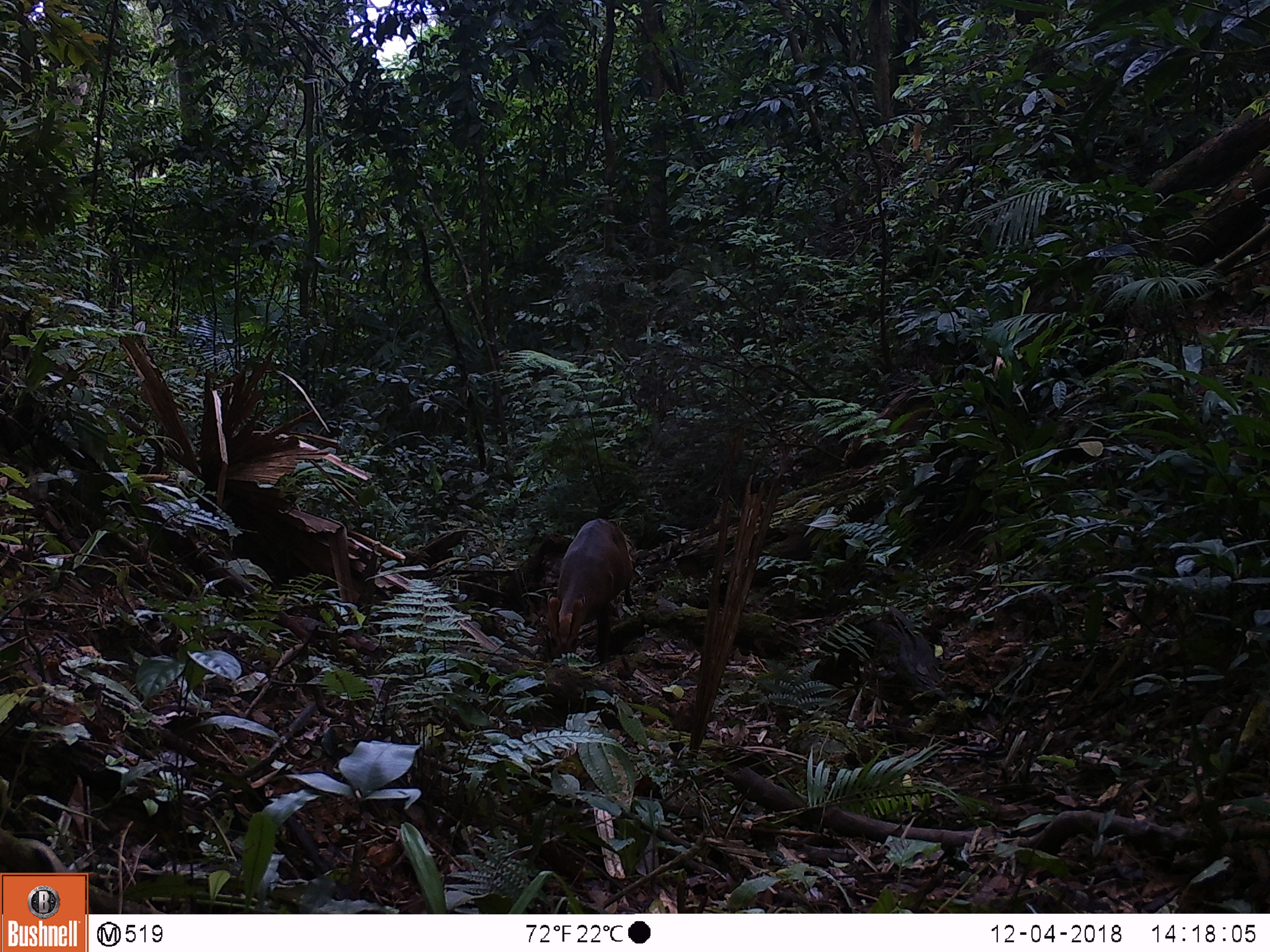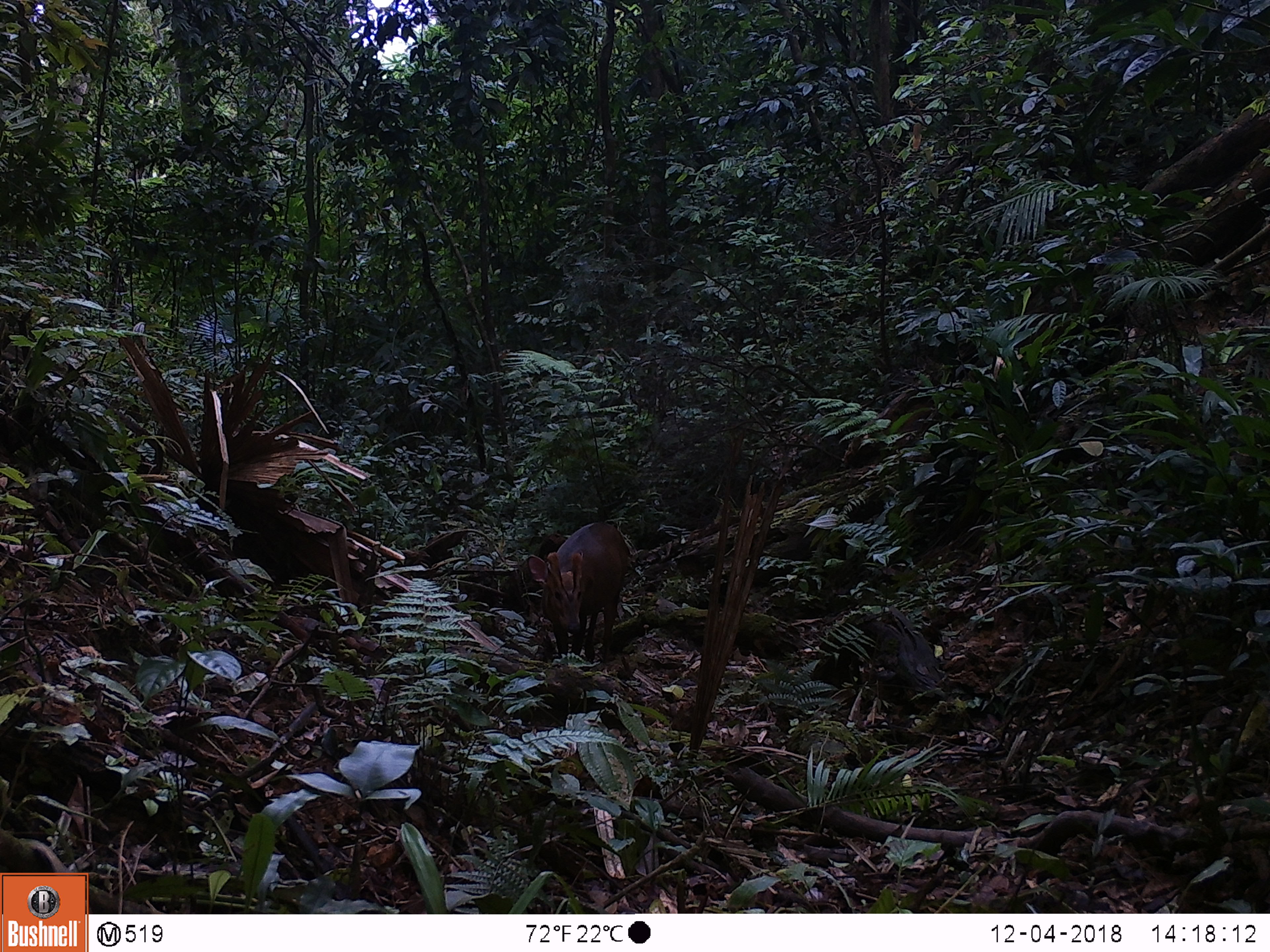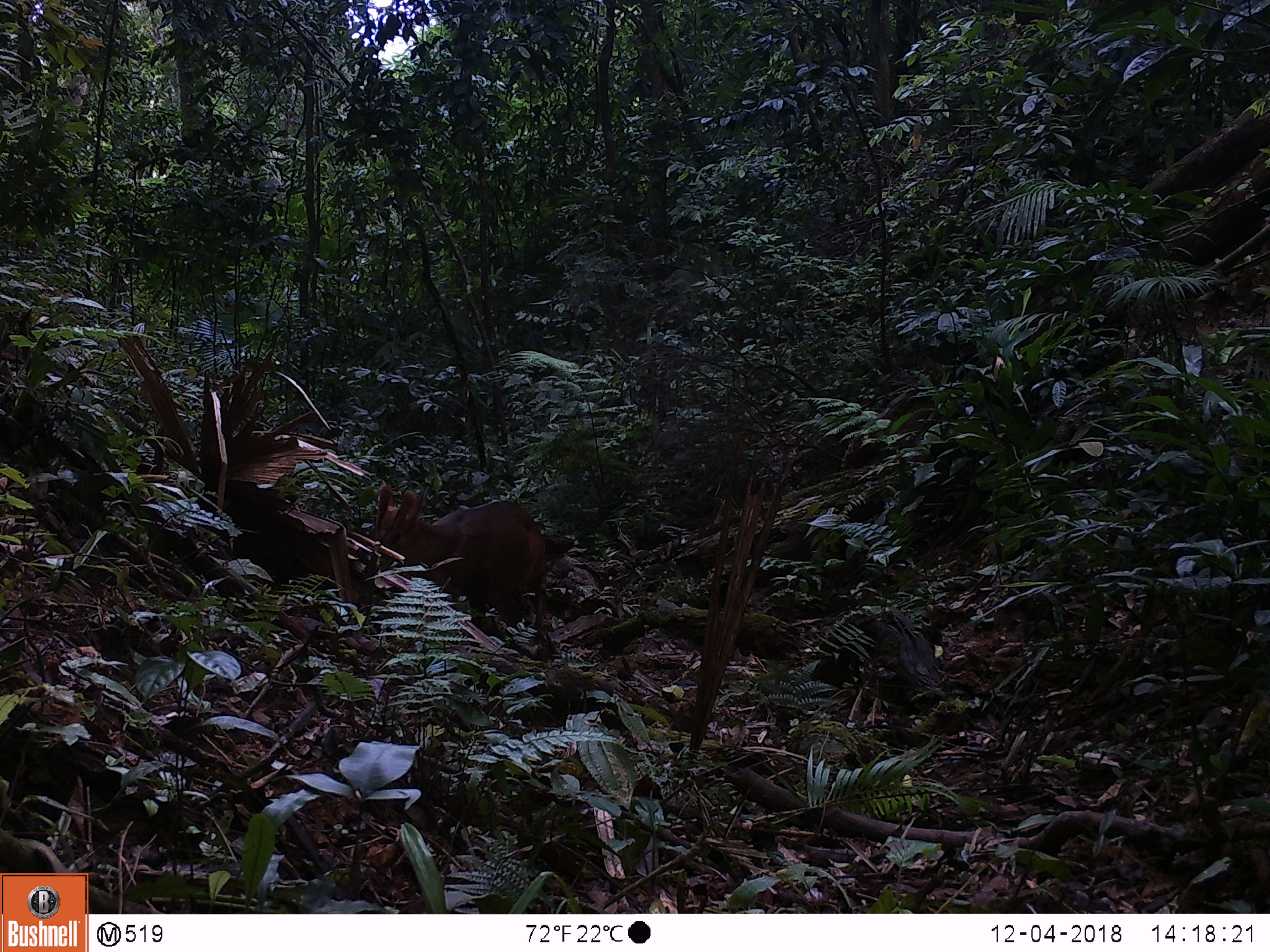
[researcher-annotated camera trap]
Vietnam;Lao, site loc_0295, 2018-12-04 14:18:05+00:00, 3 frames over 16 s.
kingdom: Animalia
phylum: Chordata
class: Mammalia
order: Artiodactyla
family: Cervidae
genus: Muntiacus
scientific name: Muntiacus vuquangensis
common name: large-antlered muntjac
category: large antlered muntjac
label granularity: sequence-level